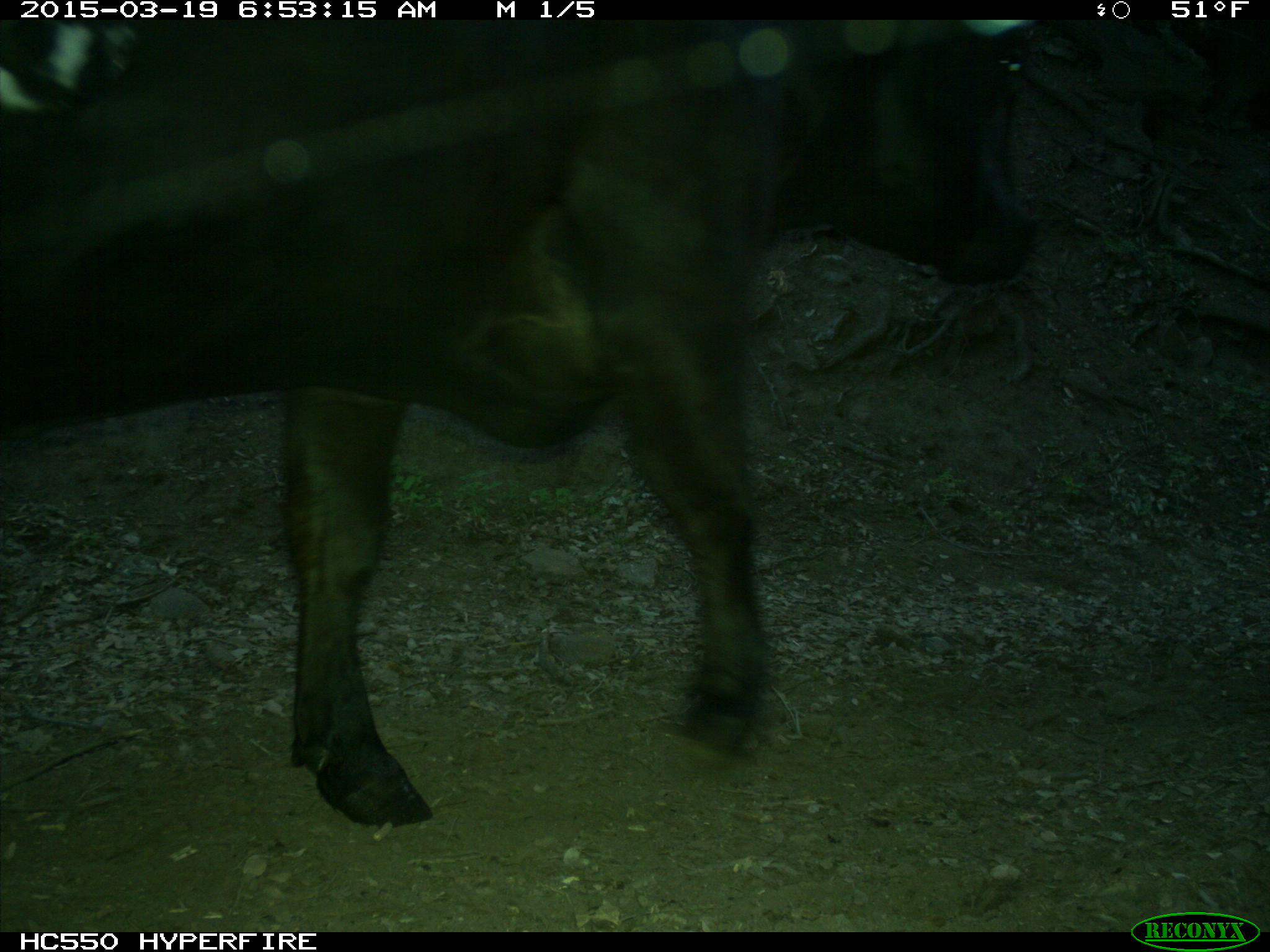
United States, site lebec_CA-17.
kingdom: Animalia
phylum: Chordata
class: Mammalia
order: Artiodactyla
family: Bovidae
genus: Bos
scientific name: Bos taurus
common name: domestic cow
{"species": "Bos taurus (domestic cow)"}